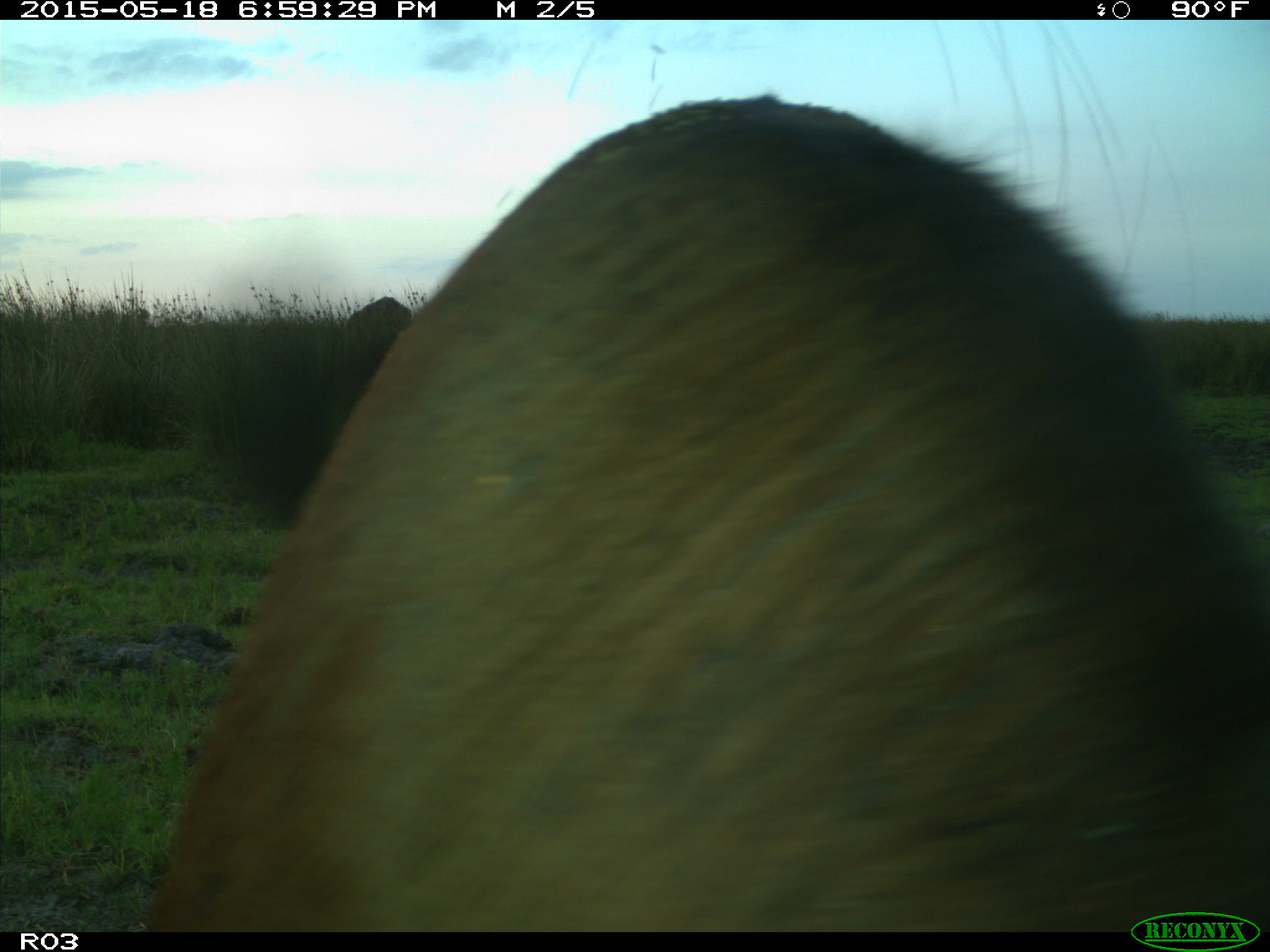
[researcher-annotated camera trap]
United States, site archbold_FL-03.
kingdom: Animalia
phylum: Chordata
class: Mammalia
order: Artiodactyla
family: Bovidae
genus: Bos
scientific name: Bos taurus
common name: domestic cow